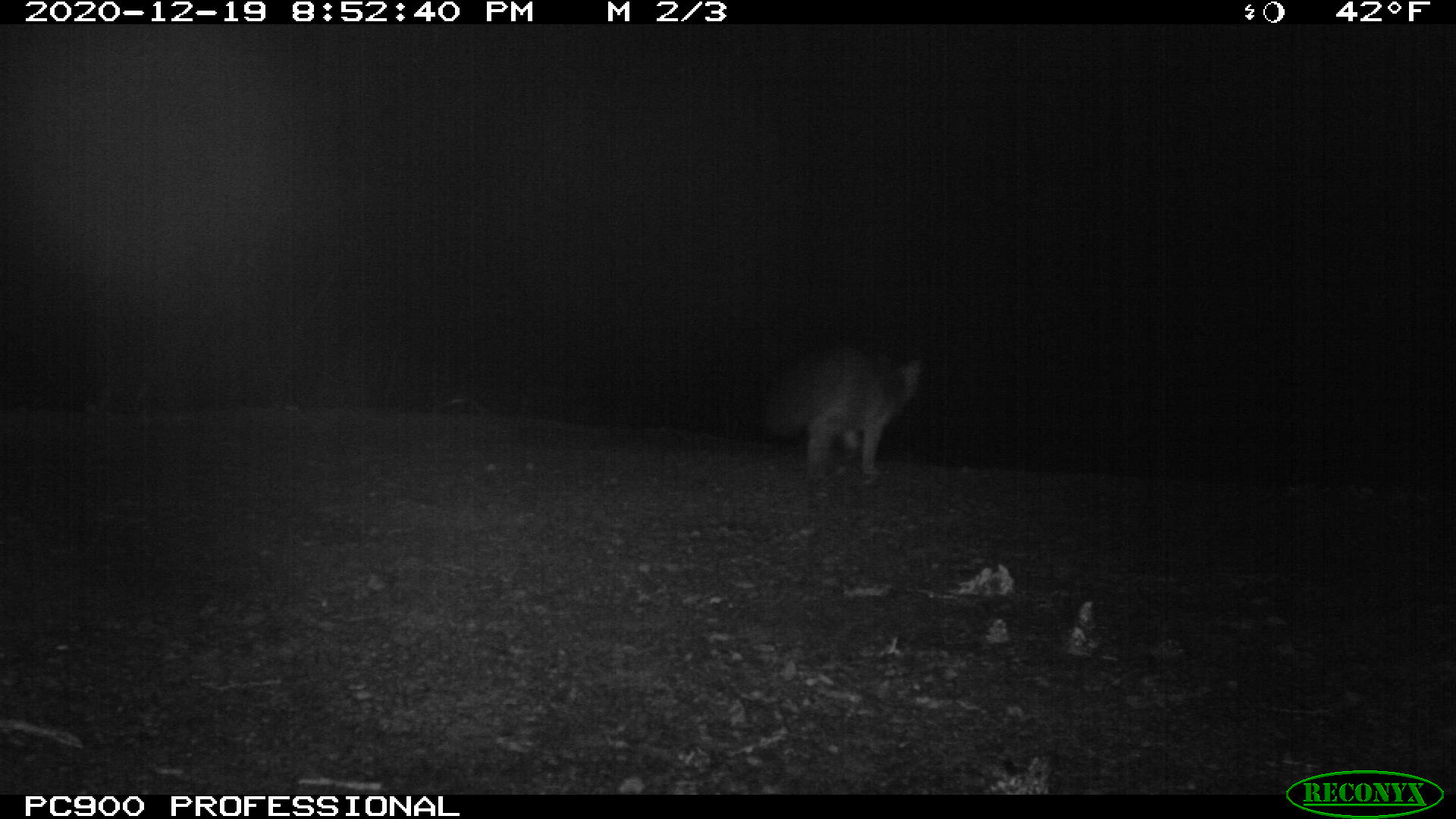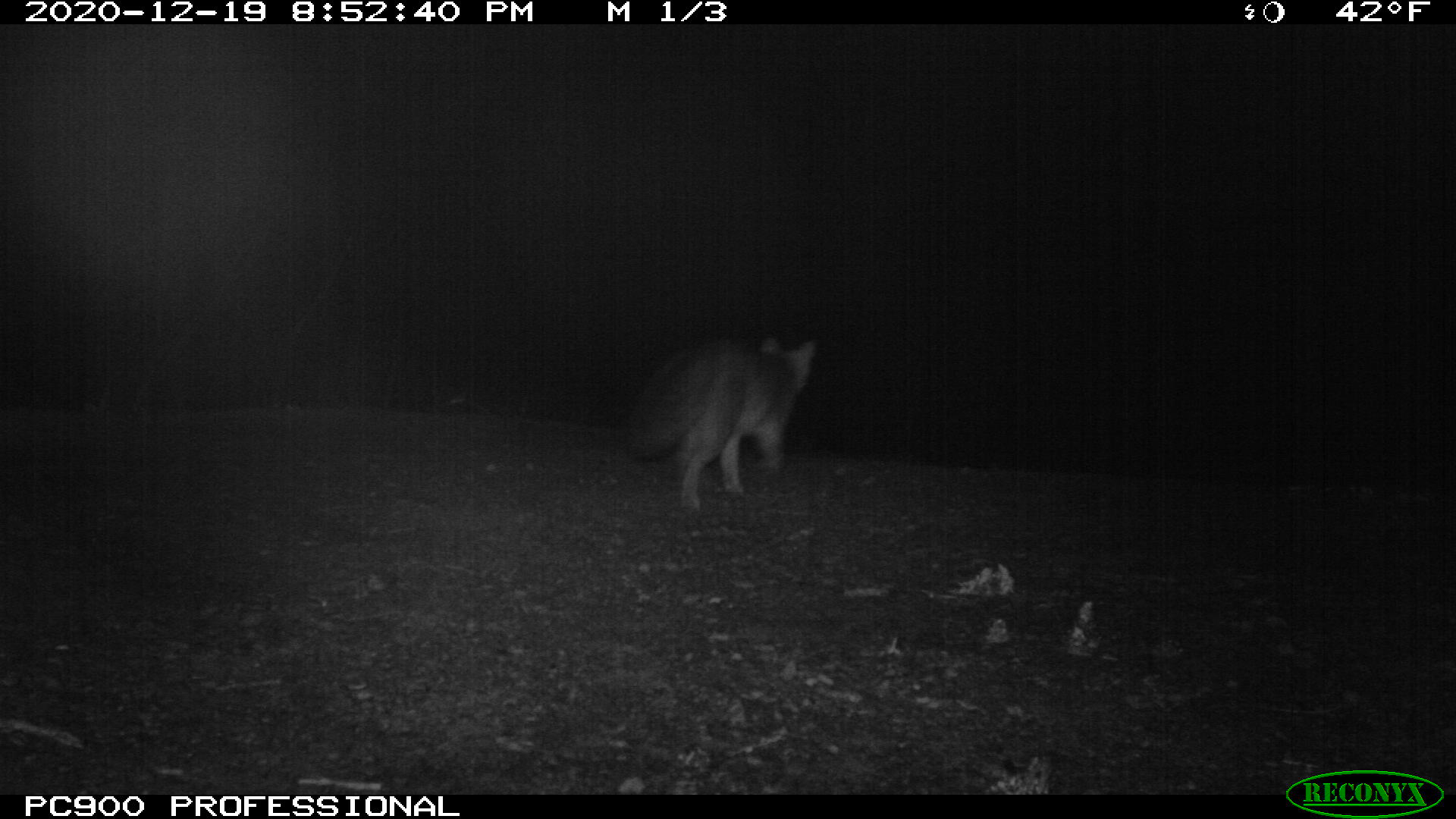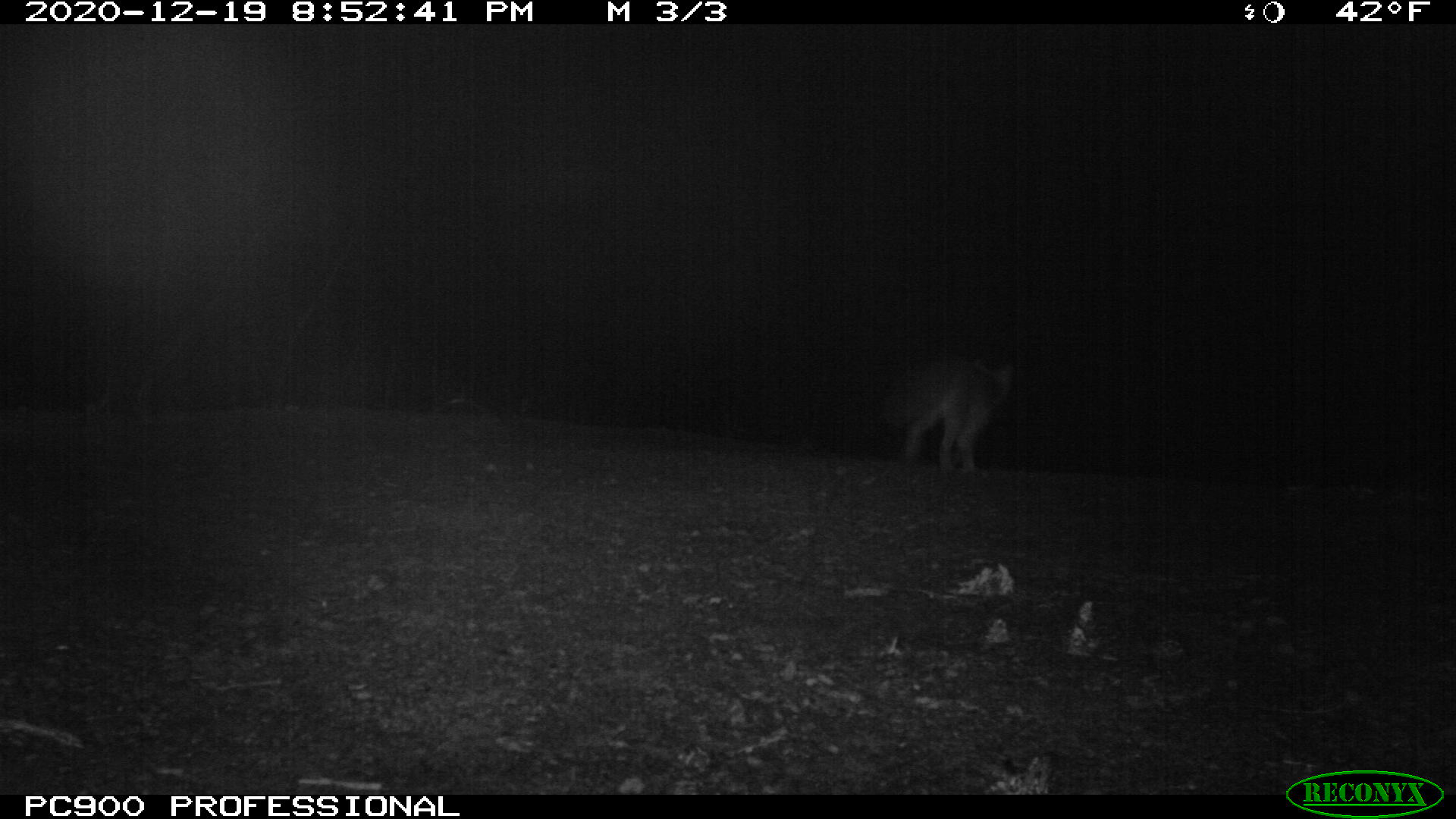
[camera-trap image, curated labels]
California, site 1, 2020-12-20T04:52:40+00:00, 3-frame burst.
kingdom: Animalia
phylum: Chordata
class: Mammalia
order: Carnivora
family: Canidae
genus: Canis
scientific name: Canis latrans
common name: coyote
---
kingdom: Animalia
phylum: Chordata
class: Mammalia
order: Carnivora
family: Canidae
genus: Urocyon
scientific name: Urocyon cinereoargenteus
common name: gray fox